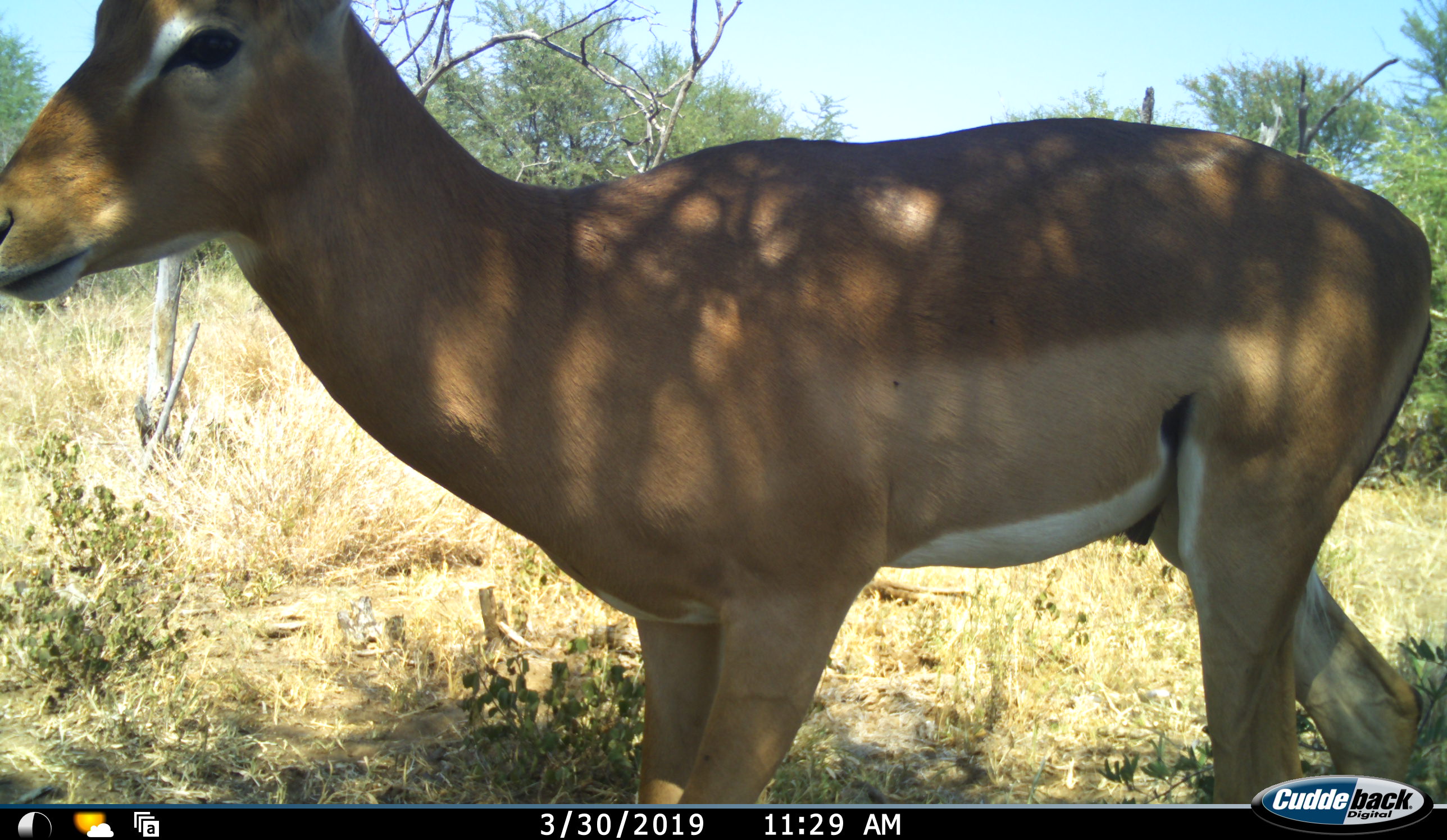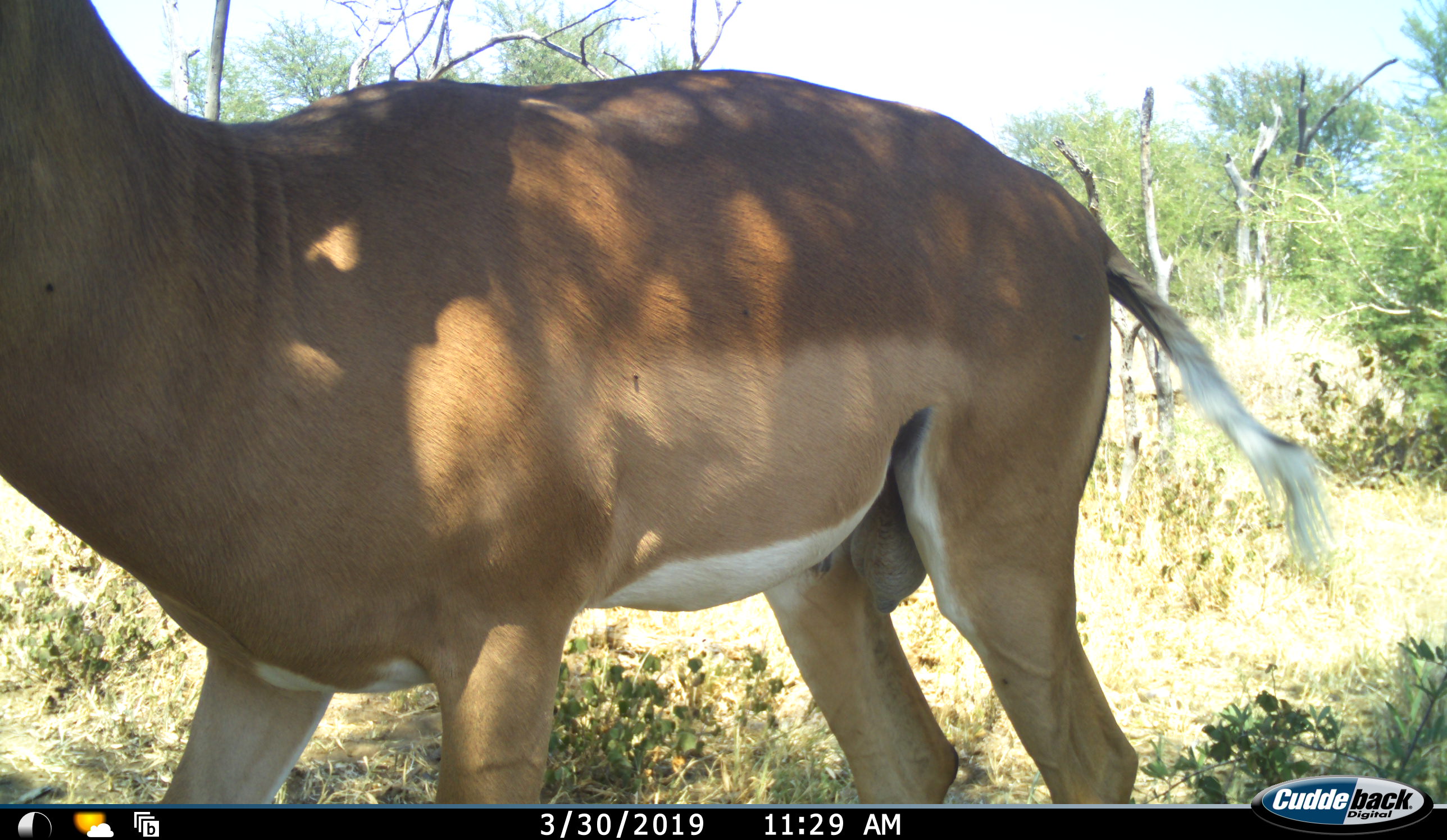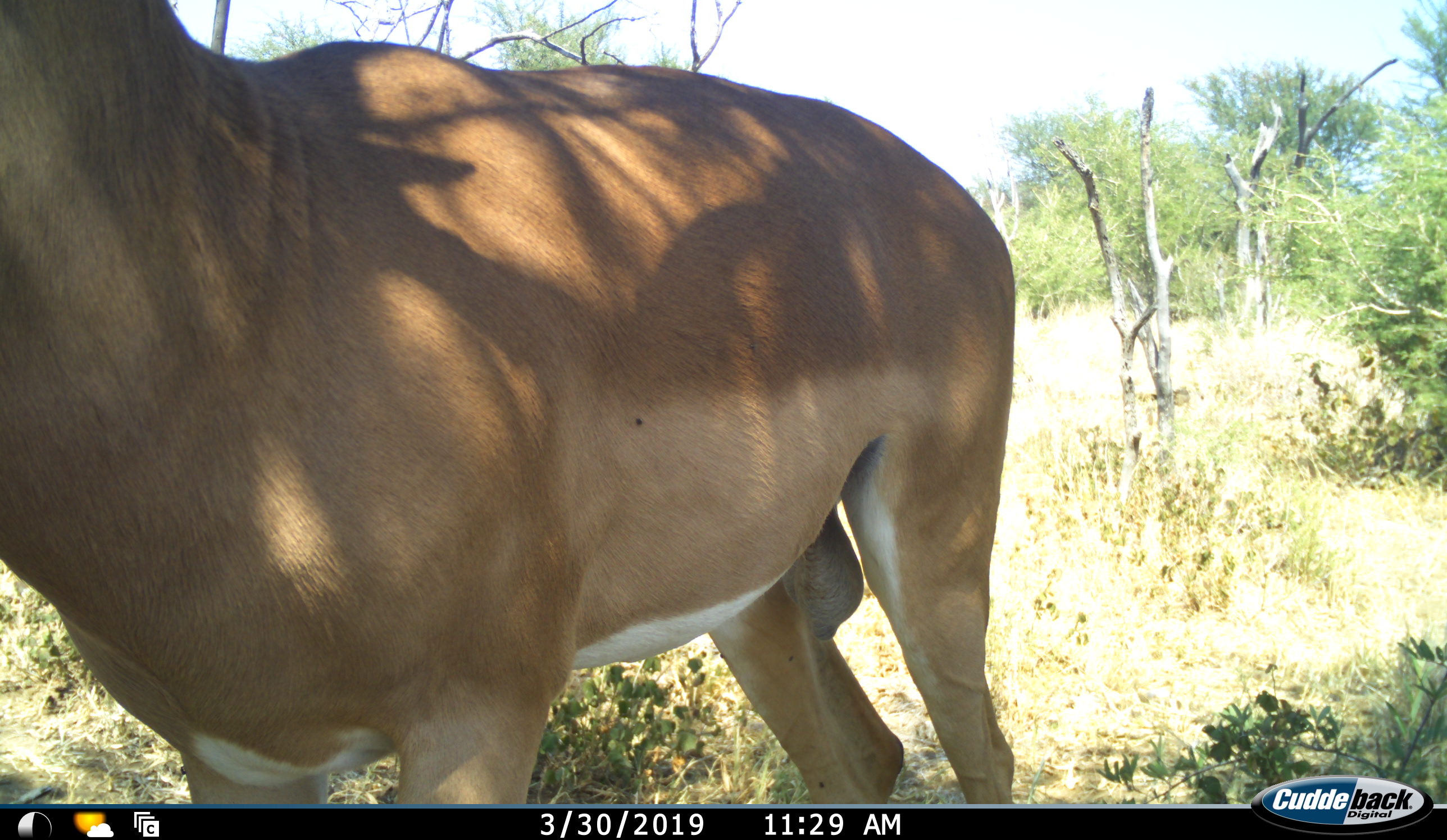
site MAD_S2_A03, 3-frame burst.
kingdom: Animalia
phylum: Chordata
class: Mammalia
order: Artiodactyla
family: Bovidae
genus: Aepyceros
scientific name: Aepyceros melampus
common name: impala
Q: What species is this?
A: Impala (Aepyceros melampus).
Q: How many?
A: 1.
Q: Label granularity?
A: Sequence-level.